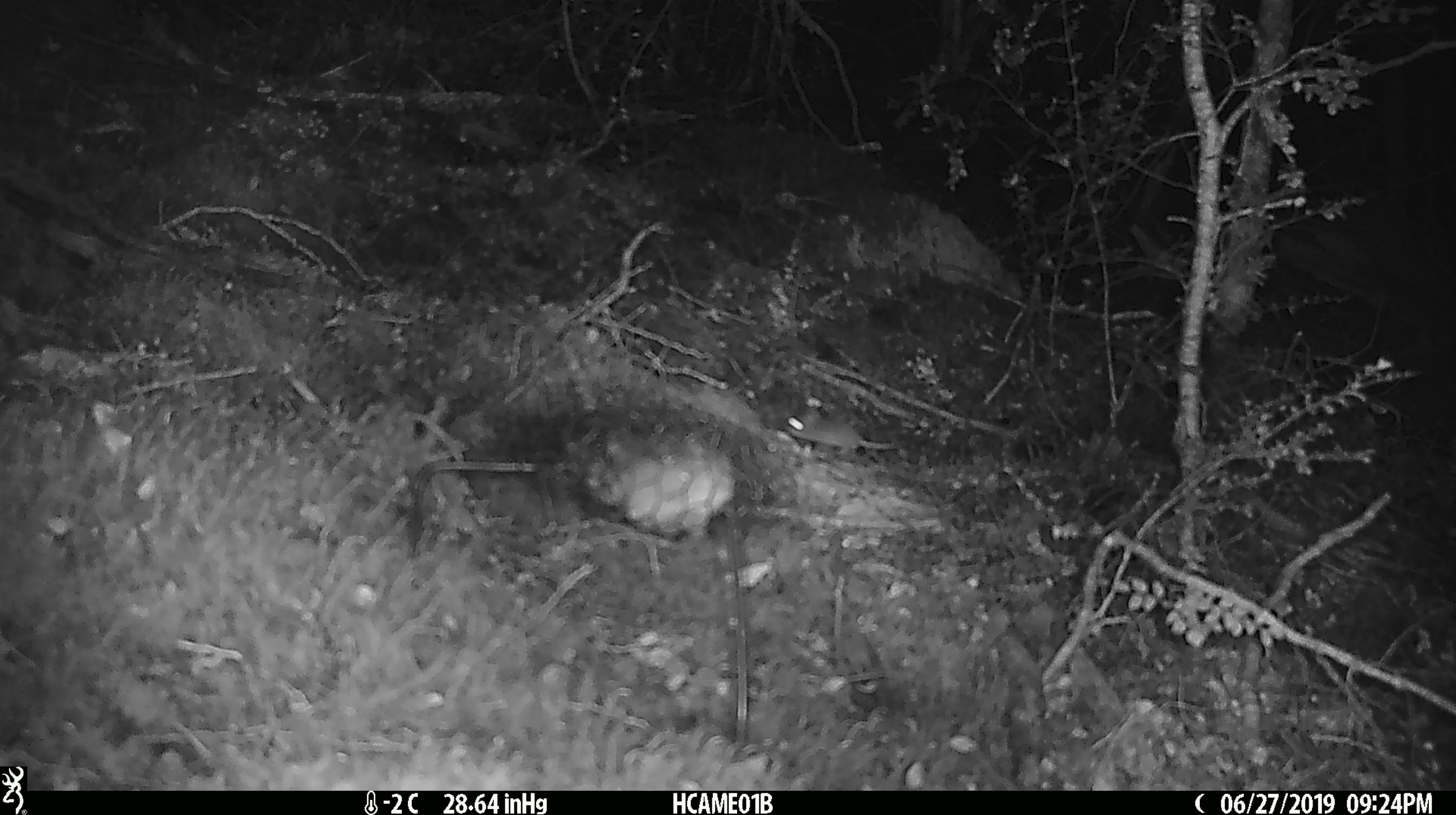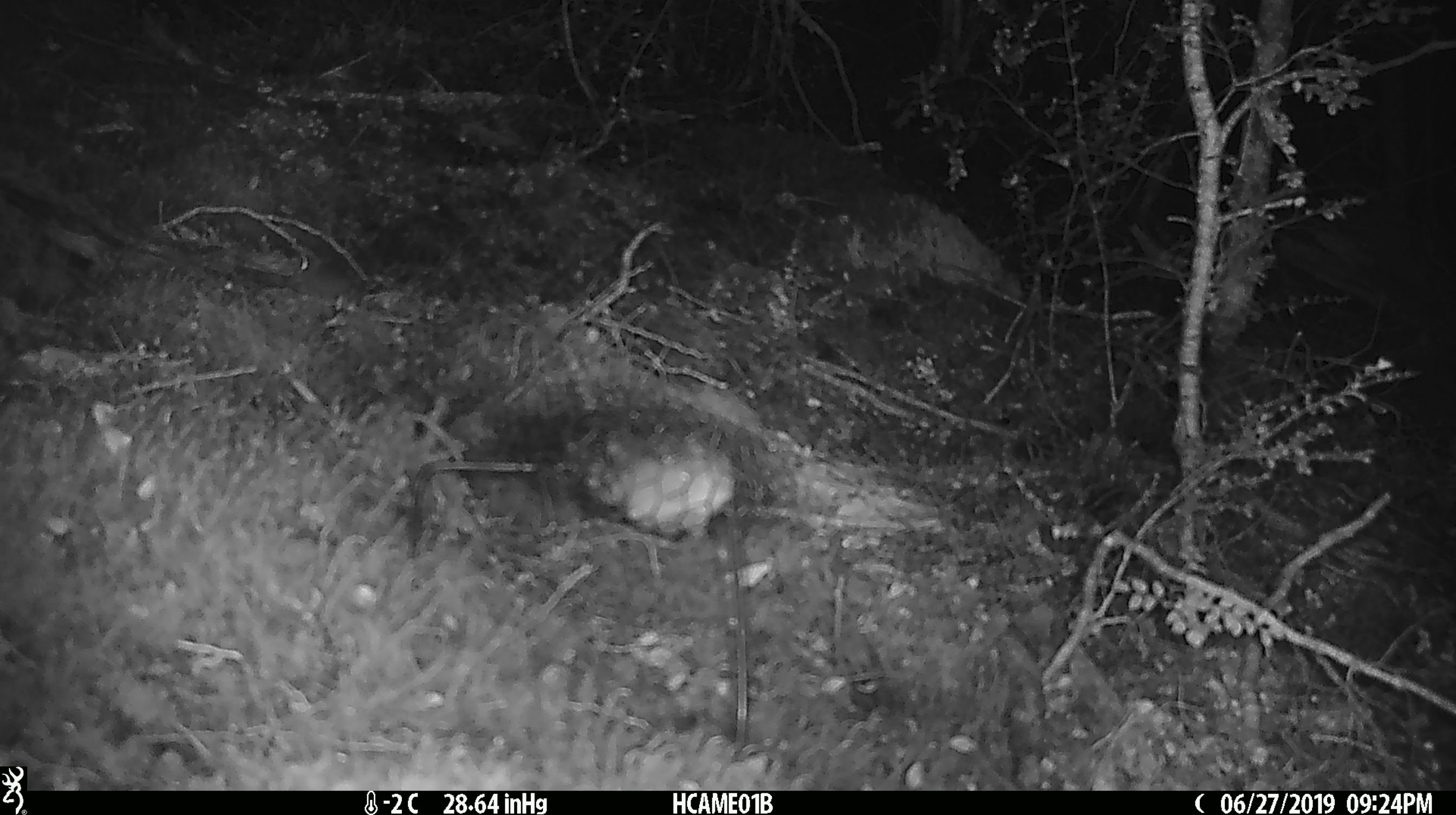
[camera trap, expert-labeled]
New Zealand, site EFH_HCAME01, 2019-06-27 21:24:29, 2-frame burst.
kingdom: Animalia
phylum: Chordata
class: Mammalia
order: Rodentia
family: Muridae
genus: Mus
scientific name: Mus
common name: mouse